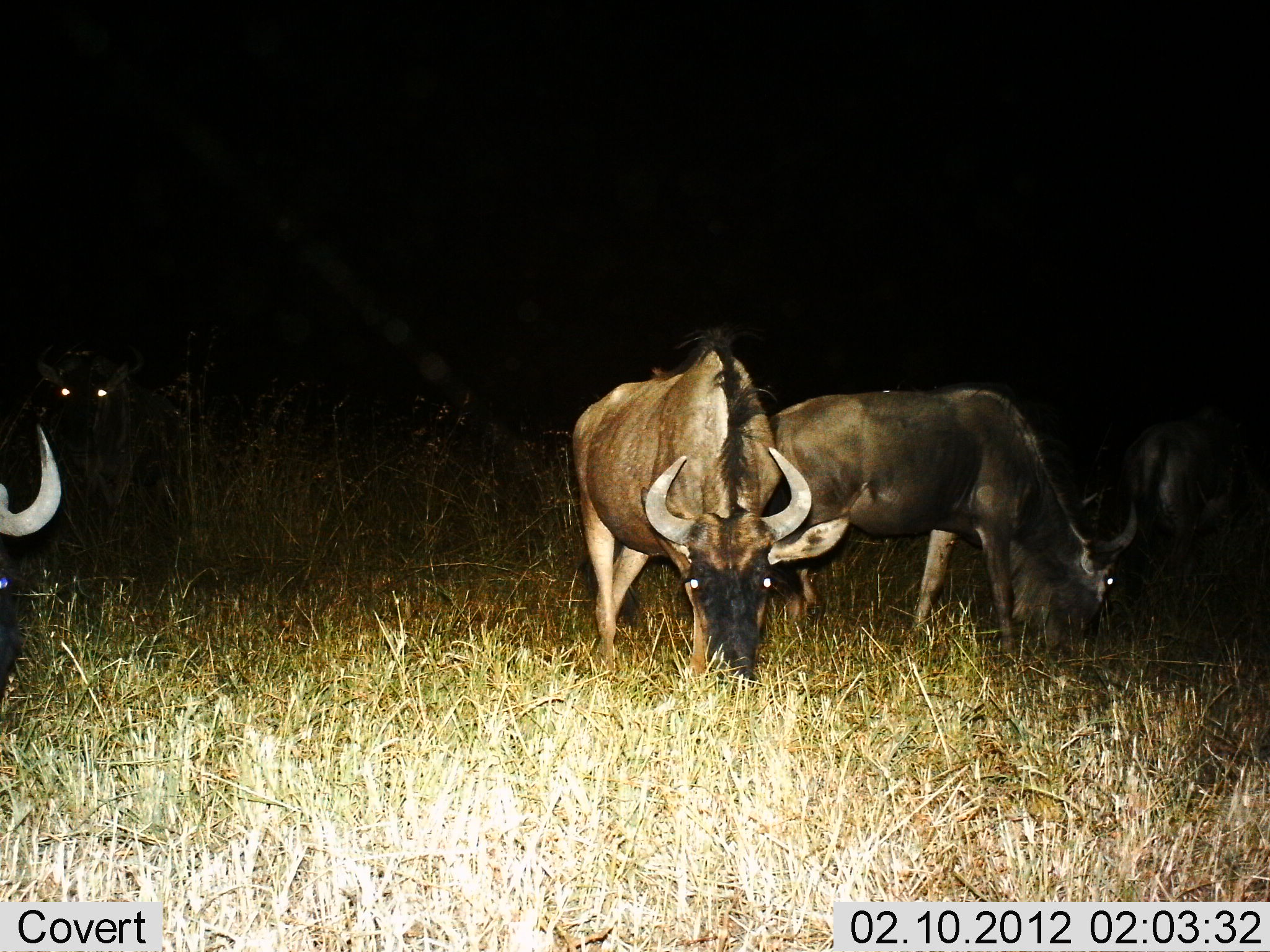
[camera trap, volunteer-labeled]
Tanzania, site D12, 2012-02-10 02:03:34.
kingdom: Animalia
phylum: Chordata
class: Mammalia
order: Artiodactyla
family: Bovidae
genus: Connochaetes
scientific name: Connochaetes taurinus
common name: blue wildebeest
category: wildebeest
Wildebeest (blue wildebeest) (Connochaetes taurinus), count 5. Behavior (volunteer vote fractions): standing 43%, resting 4%, moving 4%, interacting 0%. Young present (vote fraction): 0%. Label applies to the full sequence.